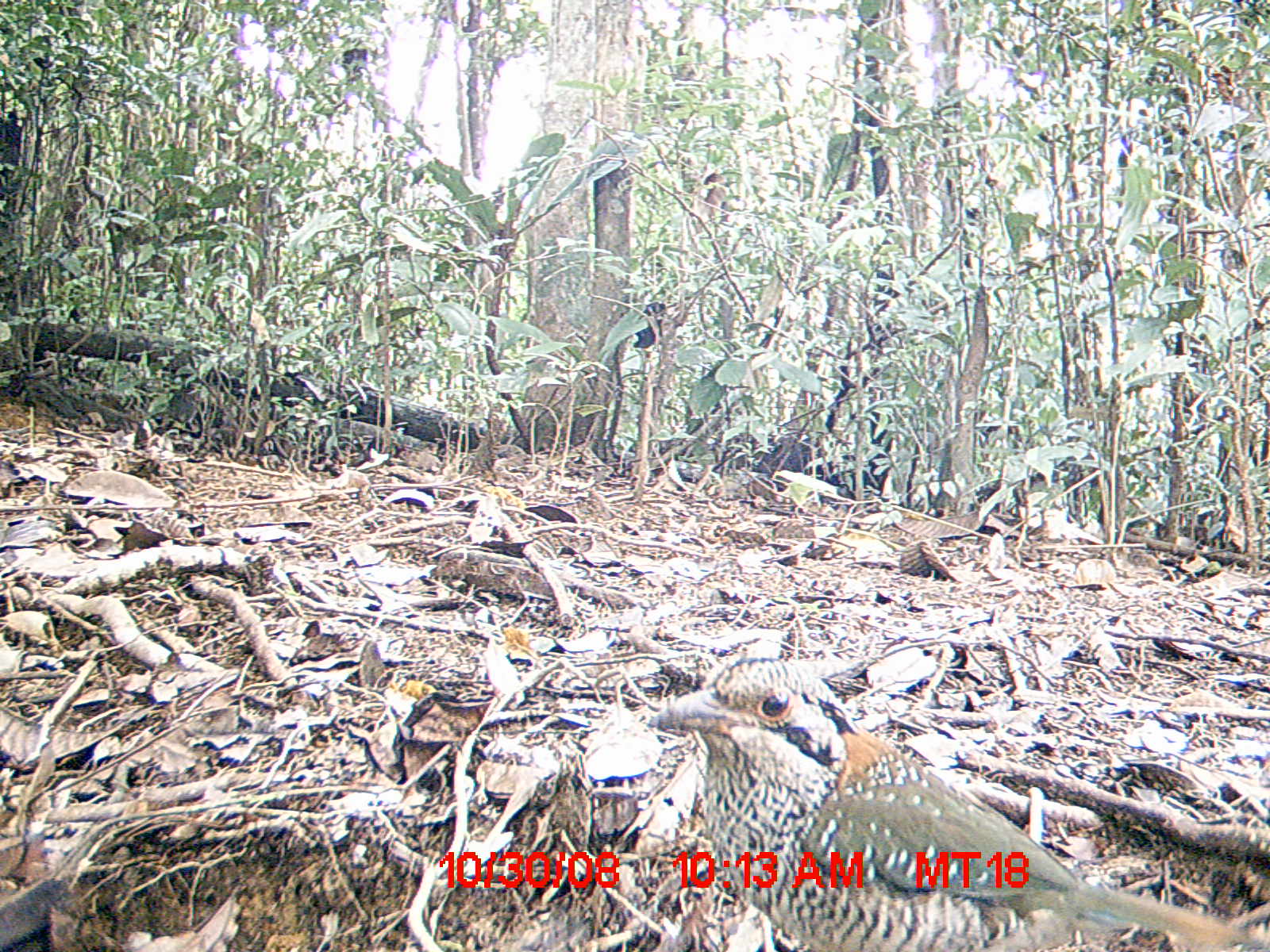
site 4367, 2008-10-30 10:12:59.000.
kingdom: Animalia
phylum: Chordata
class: Aves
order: Coraciiformes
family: Brachypteraciidae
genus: Brachypteracias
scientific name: Brachypteracias squamiger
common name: scaly ground-roller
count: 1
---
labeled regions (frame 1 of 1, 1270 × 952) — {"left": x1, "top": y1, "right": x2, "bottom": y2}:
brachypteracias squamiger: {"left": 642, "top": 654, "right": 1269, "bottom": 950}